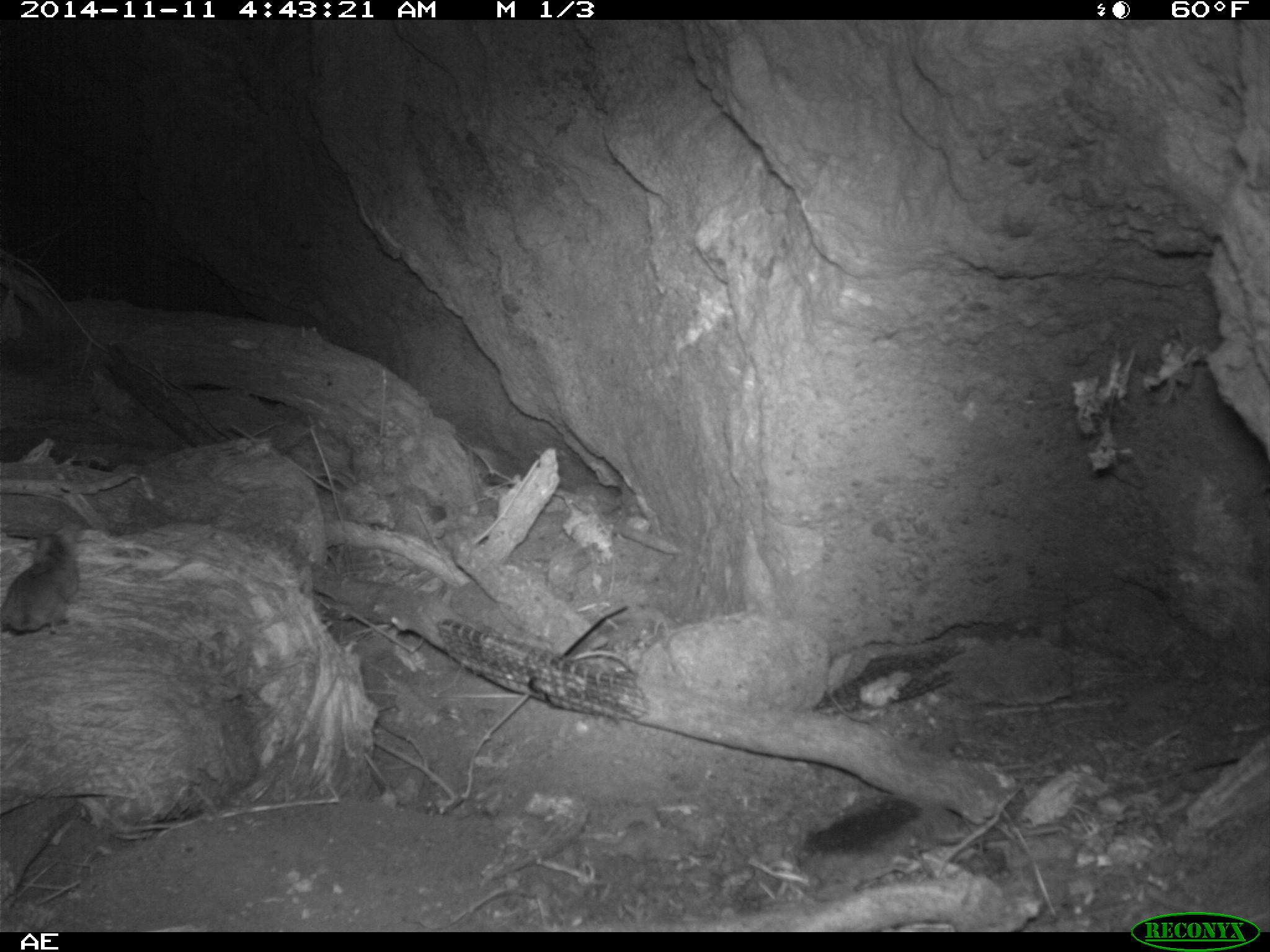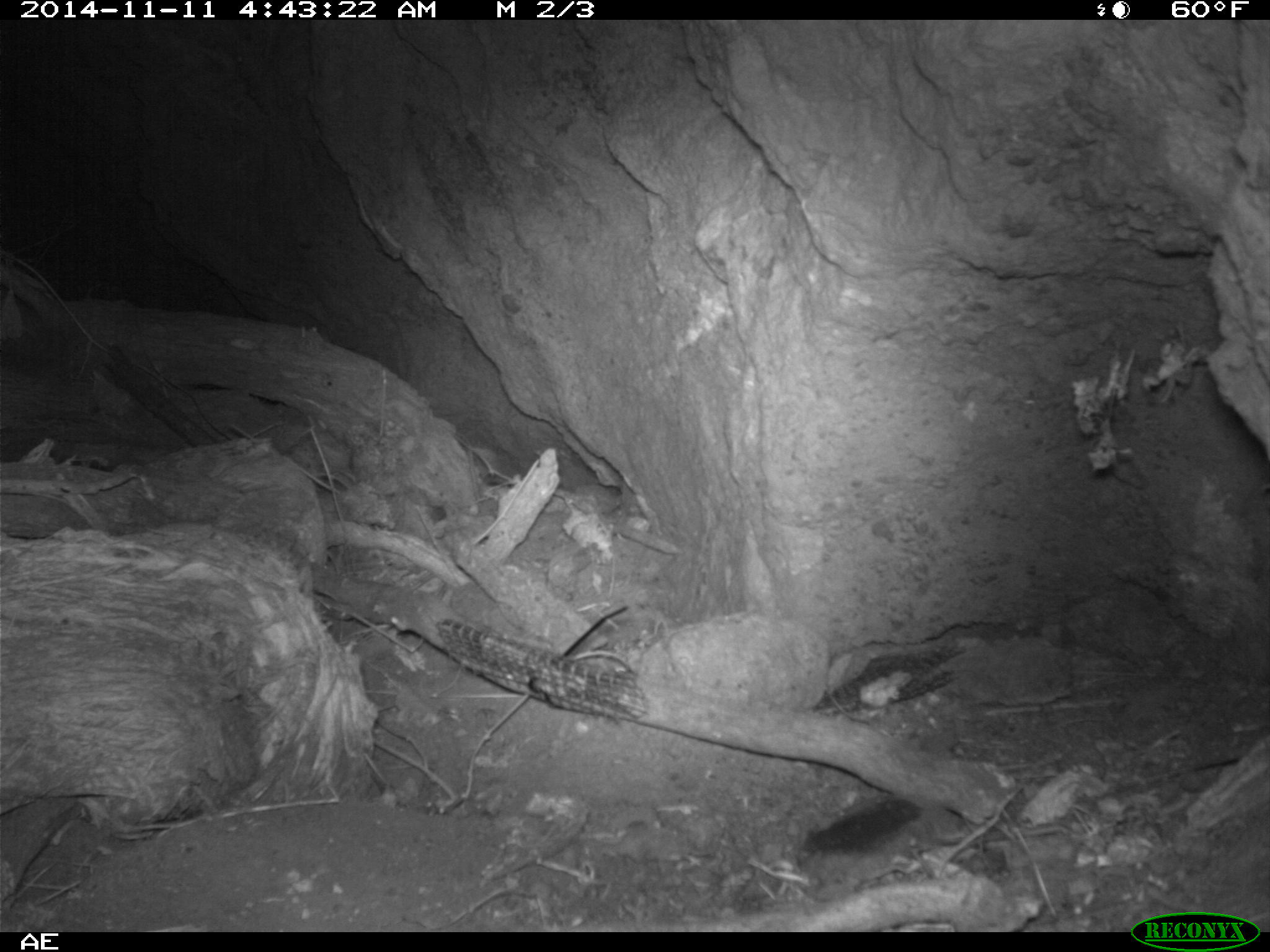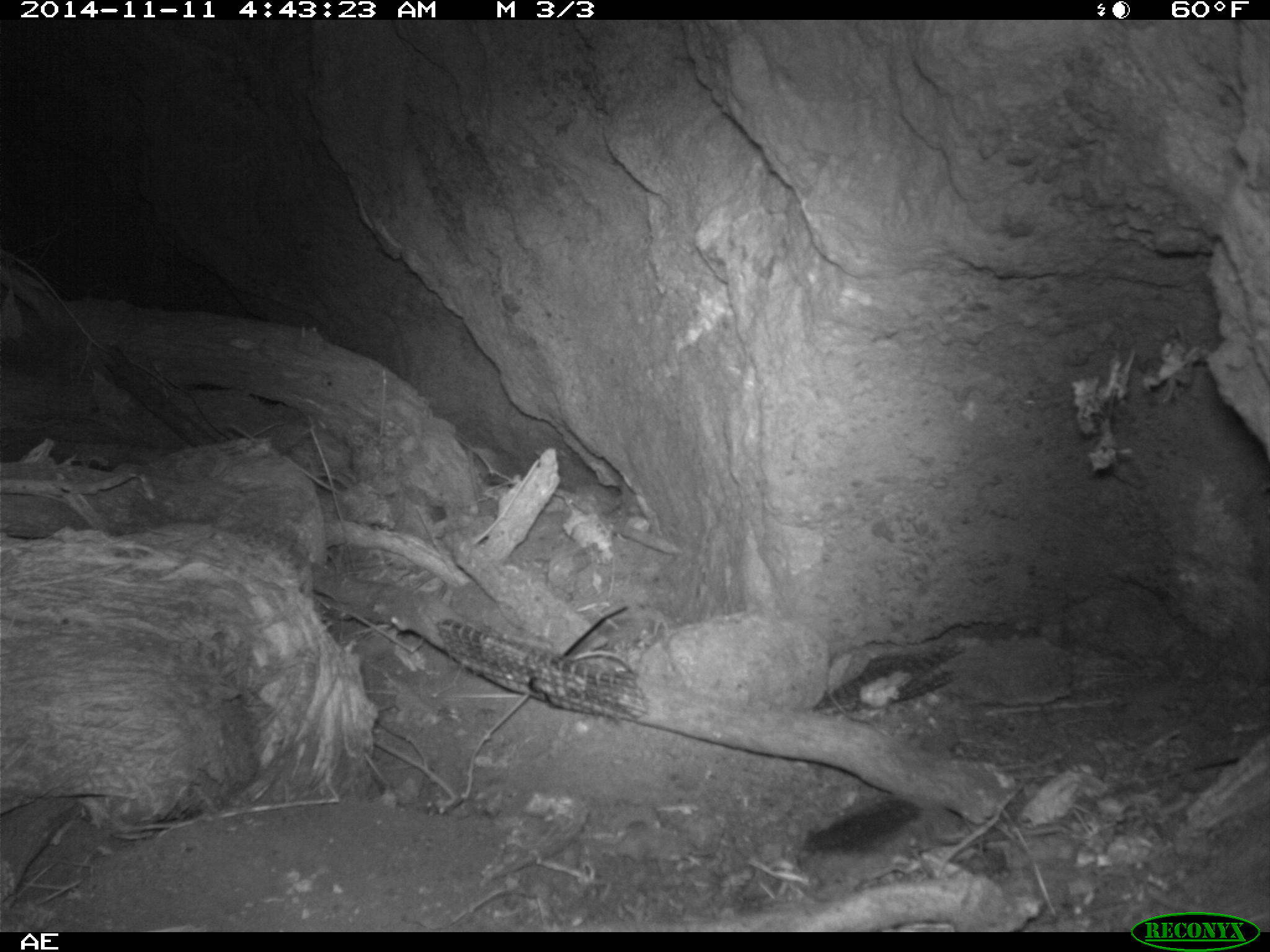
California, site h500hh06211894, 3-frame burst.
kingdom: Animalia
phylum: Chordata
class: Mammalia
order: Rodentia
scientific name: Rodentia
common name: rodent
Rodent (Rodentia).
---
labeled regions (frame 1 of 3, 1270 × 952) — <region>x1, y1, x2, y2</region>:
rodent: <region>0, 530, 78, 637</region>